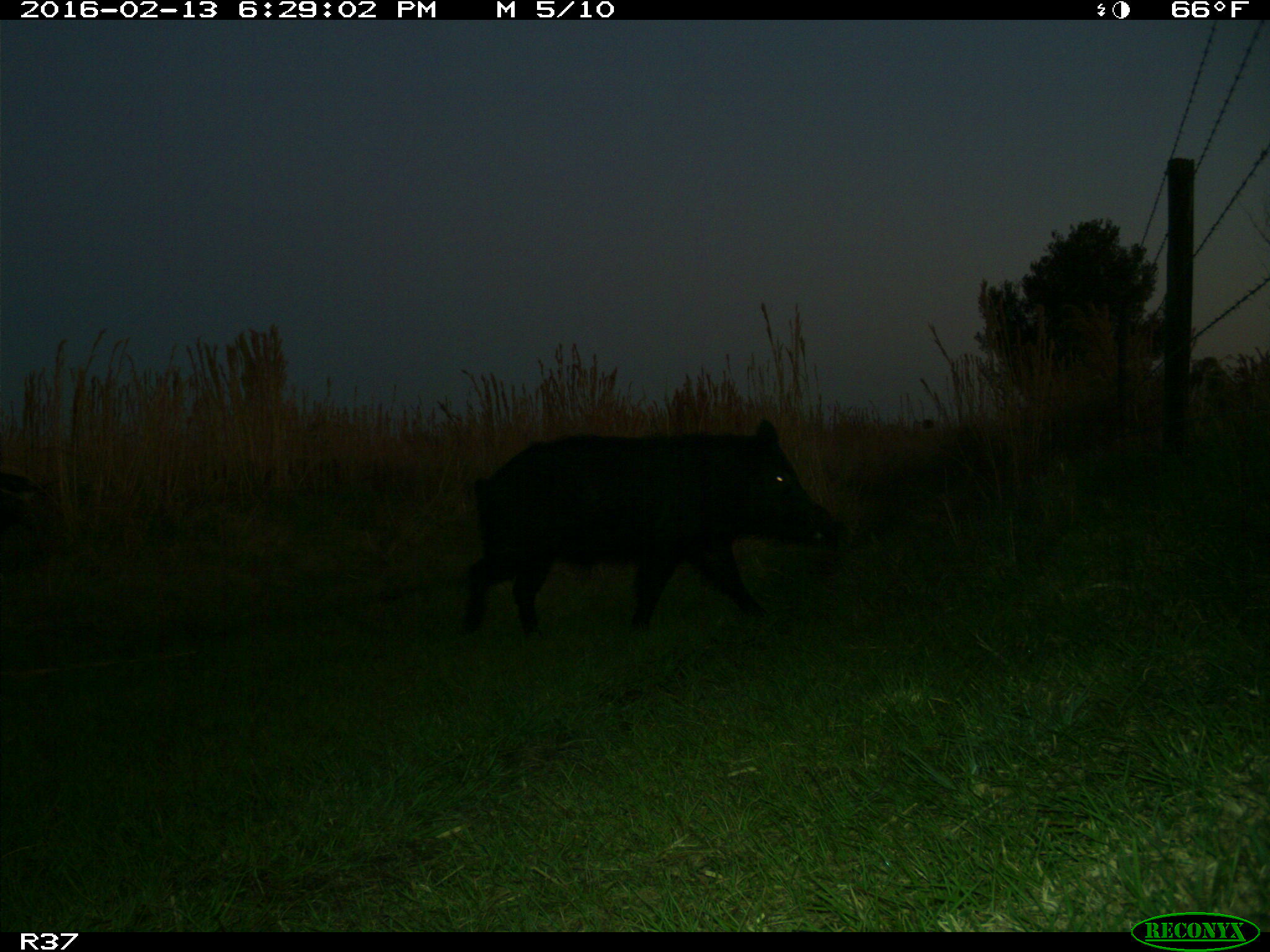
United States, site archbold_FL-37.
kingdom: Animalia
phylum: Chordata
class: Mammalia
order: Artiodactyla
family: Suidae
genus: Sus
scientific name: Sus scrofa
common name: wild boar